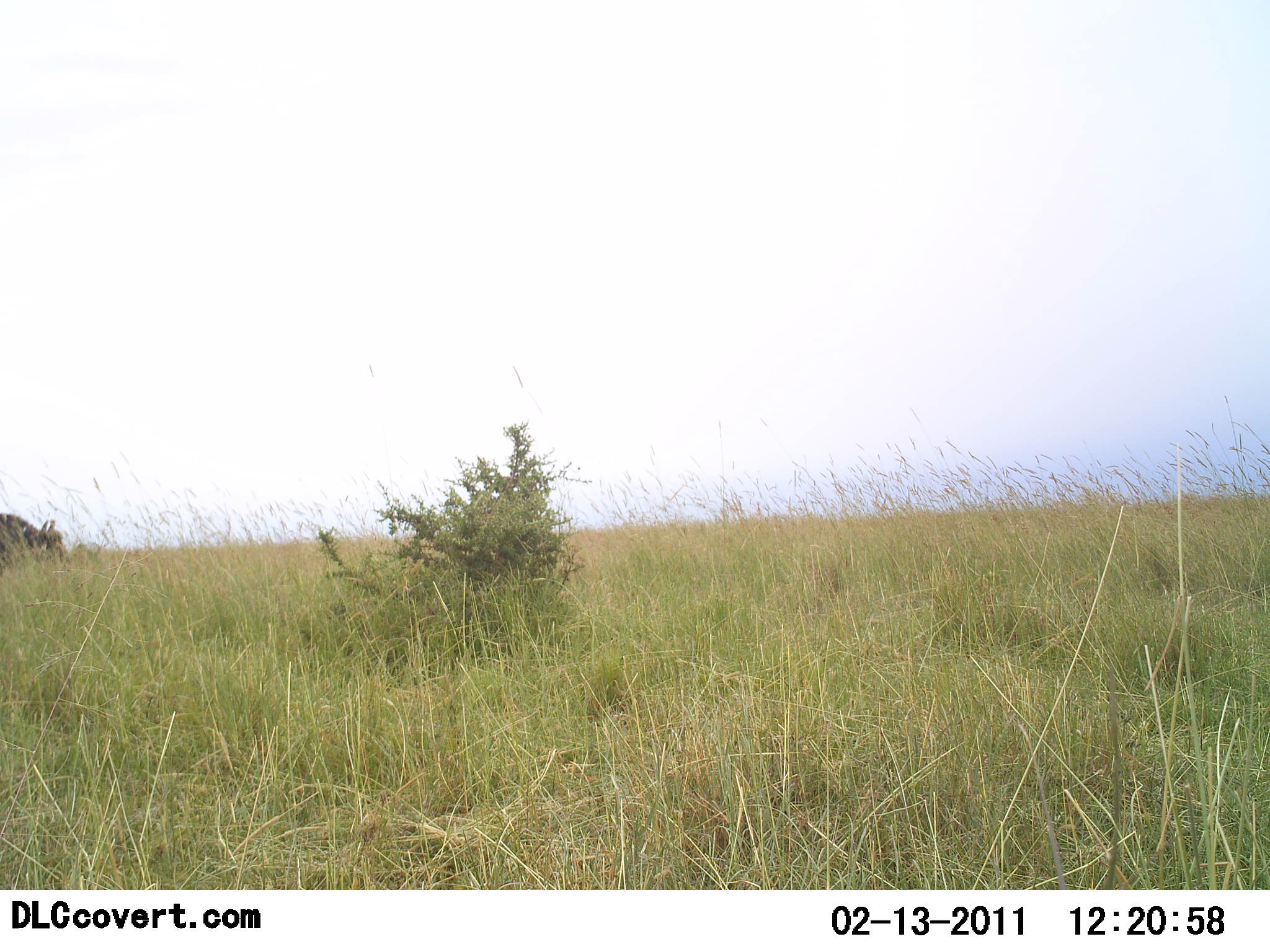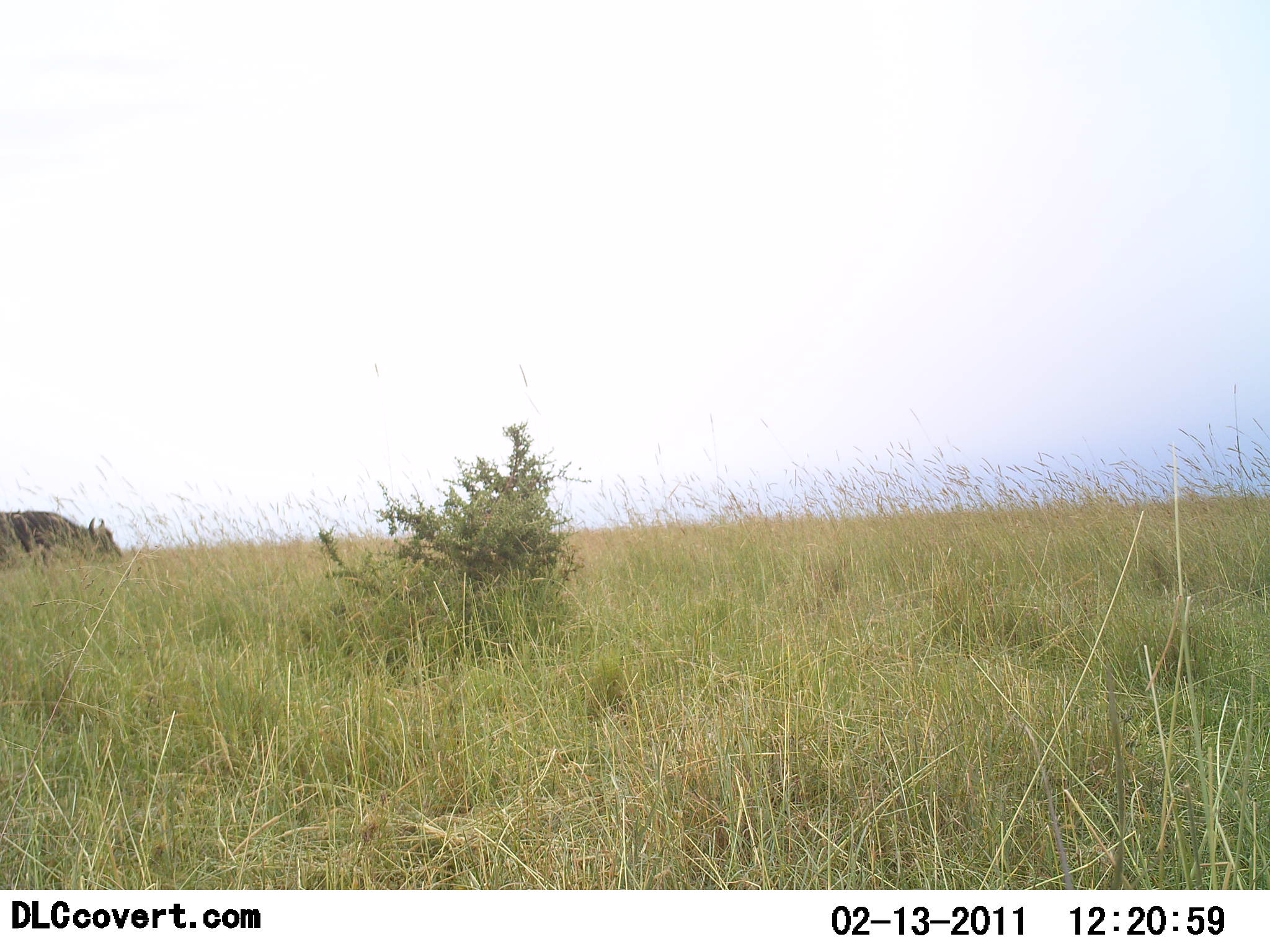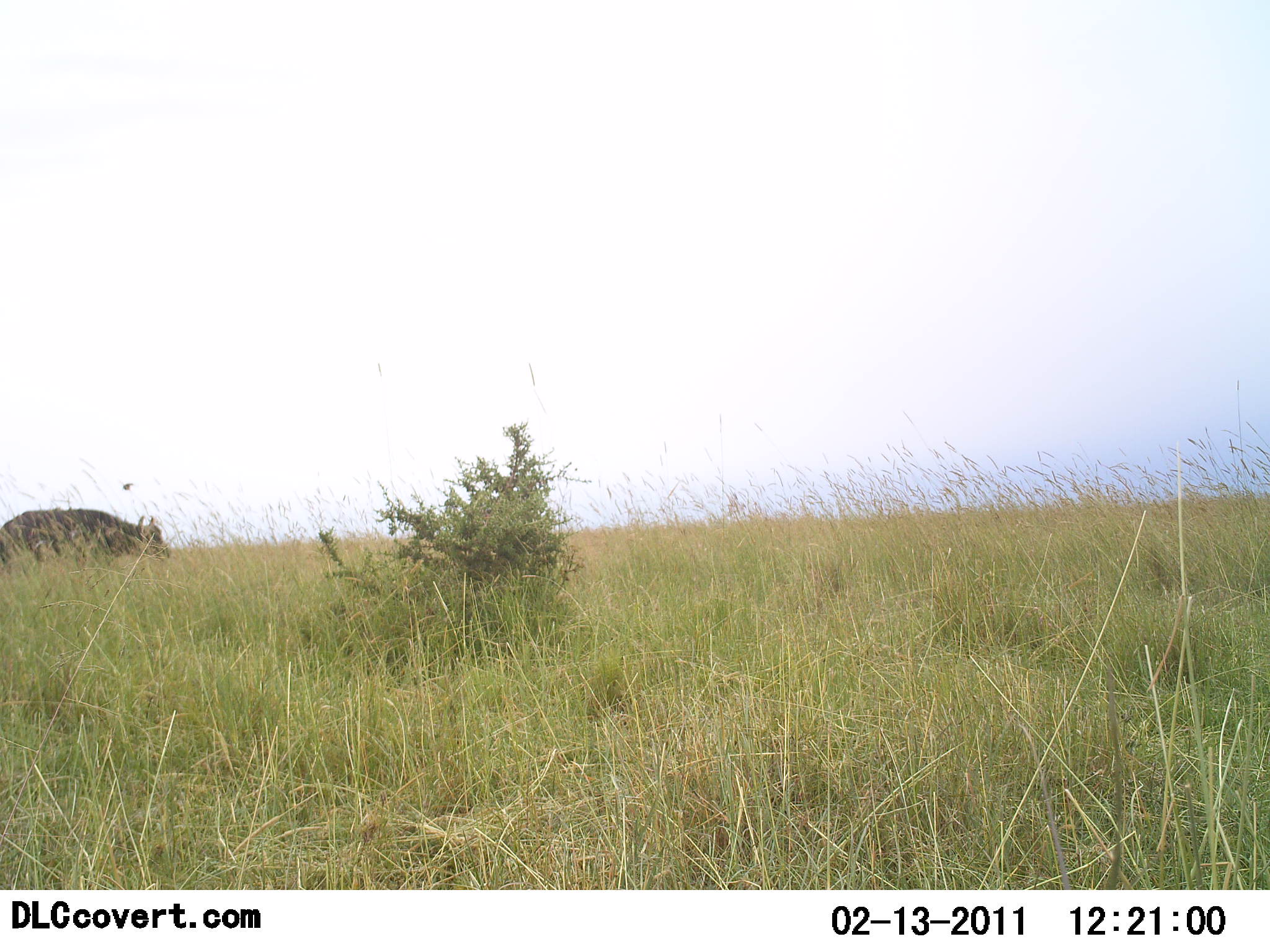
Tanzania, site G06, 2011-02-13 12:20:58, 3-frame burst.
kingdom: Animalia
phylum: Chordata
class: Mammalia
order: Artiodactyla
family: Bovidae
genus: Syncerus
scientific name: Syncerus caffer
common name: cape buffalo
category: buffalo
Buffalo (cape buffalo) (Syncerus caffer), count 1. Behavior (volunteer vote fractions): standing 0%, resting 0%, moving 100%, interacting 0%. Young present (vote fraction): 0%. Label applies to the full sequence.